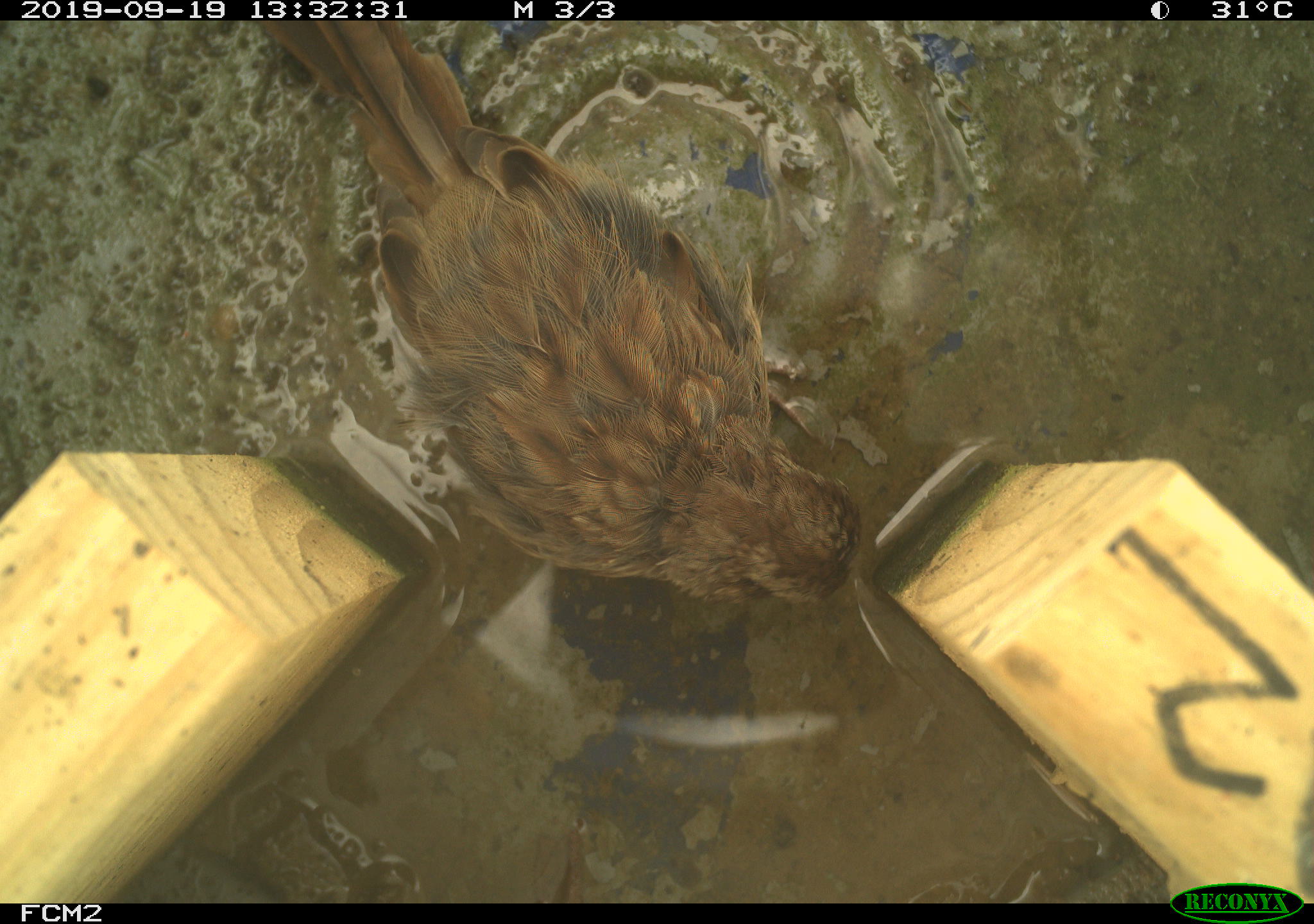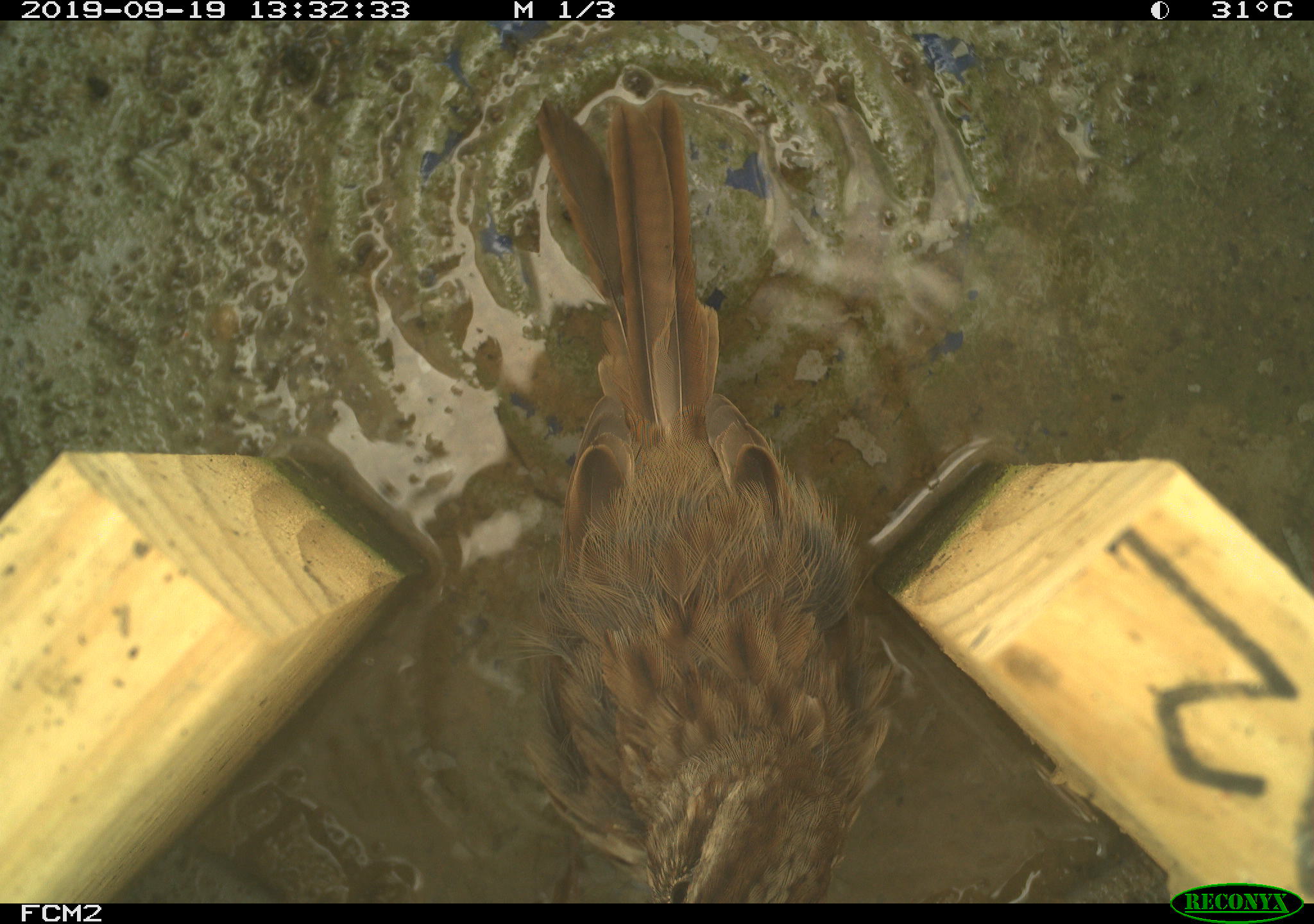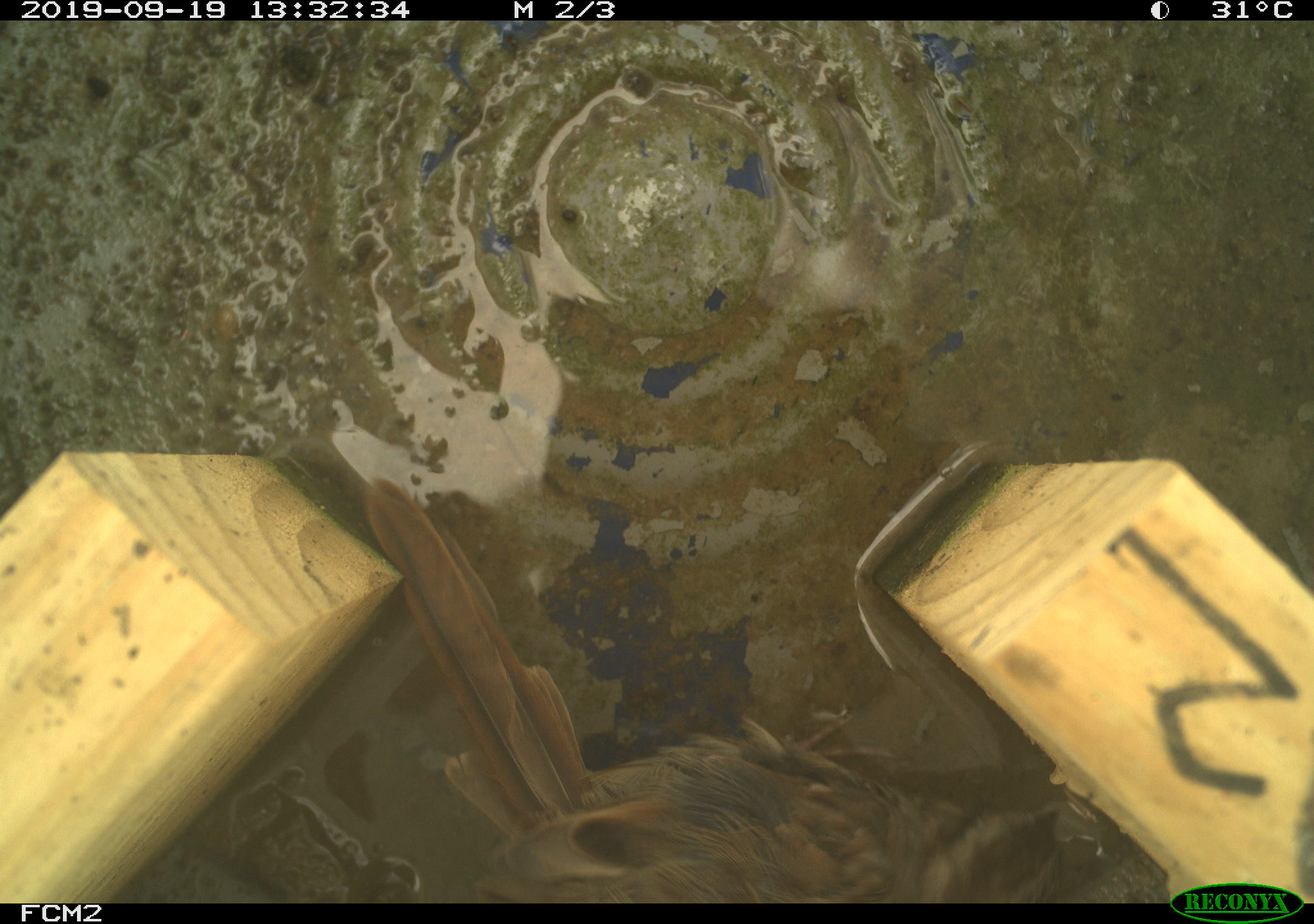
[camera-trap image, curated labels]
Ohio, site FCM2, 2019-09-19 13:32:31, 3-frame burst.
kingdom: Animalia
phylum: Chordata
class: Aves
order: Passeriformes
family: Passerellidae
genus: Melospiza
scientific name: Melospiza melodia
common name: song sparrow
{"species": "song sparrow (Melospiza melodia)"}